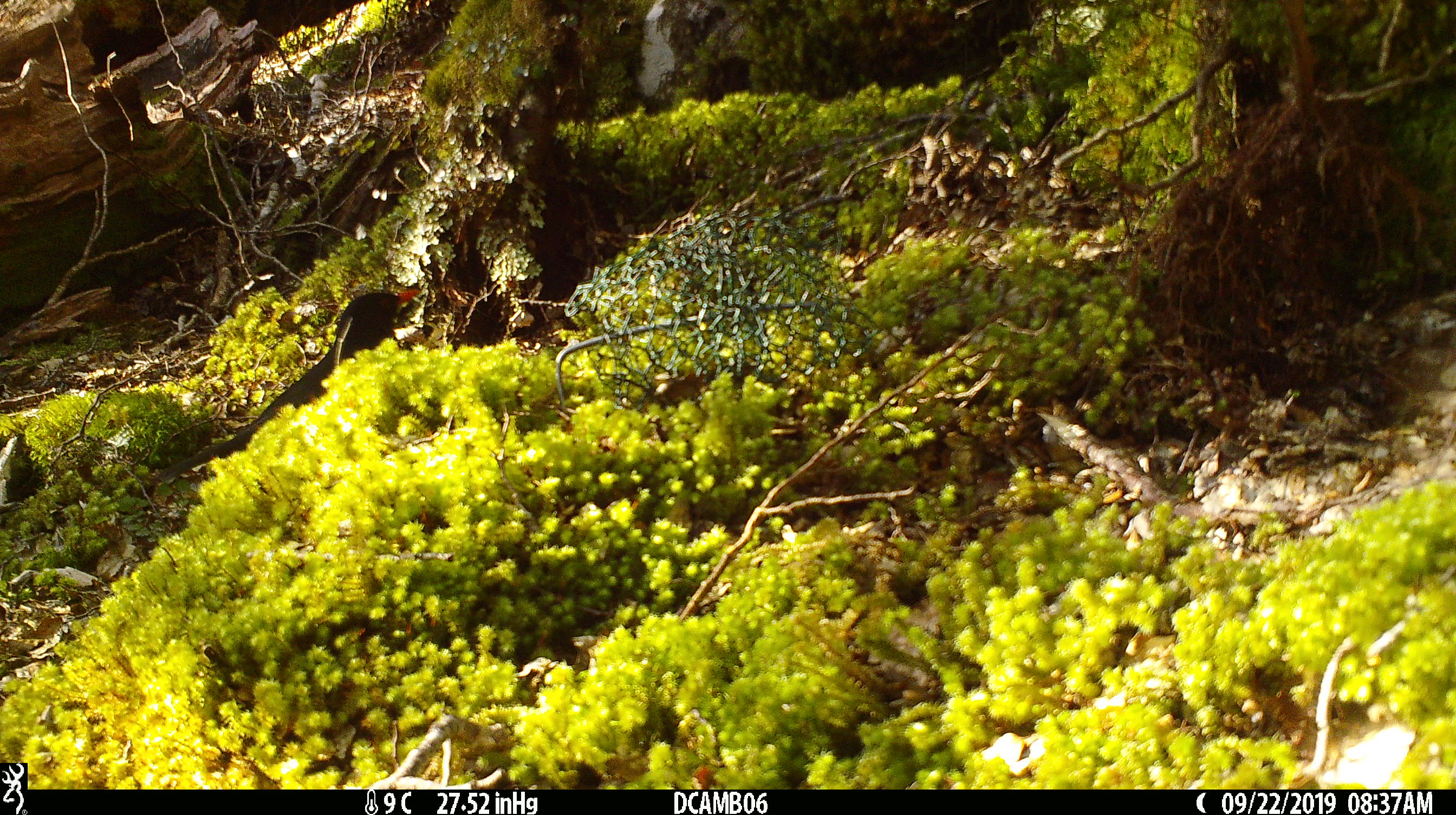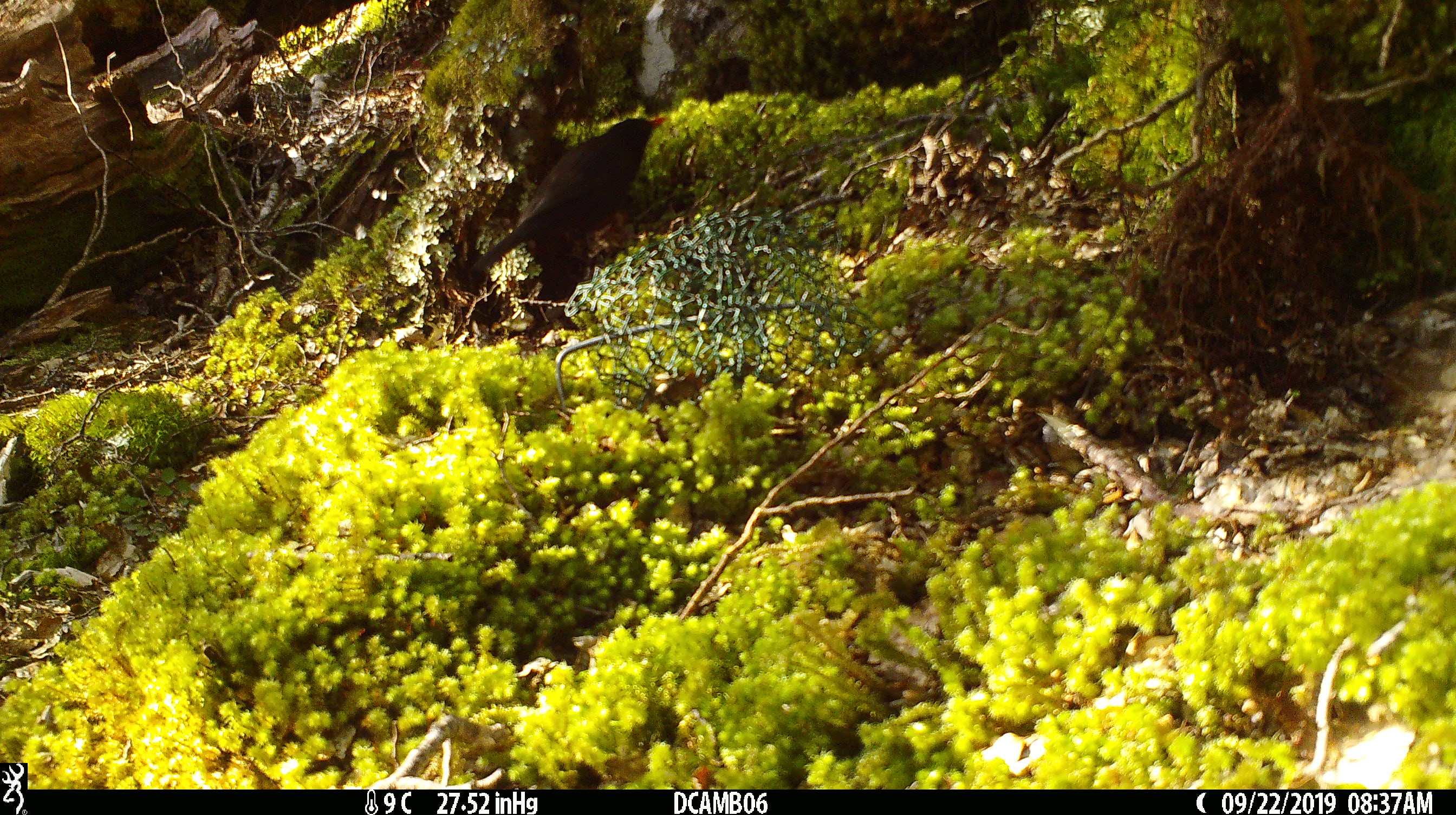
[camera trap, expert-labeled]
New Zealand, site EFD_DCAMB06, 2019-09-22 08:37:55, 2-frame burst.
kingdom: Animalia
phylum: Chordata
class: Aves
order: Passeriformes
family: Turdidae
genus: Turdus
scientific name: Turdus merula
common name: eurasian blackbird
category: blackbird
Blackbird (eurasian blackbird) (Turdus merula).